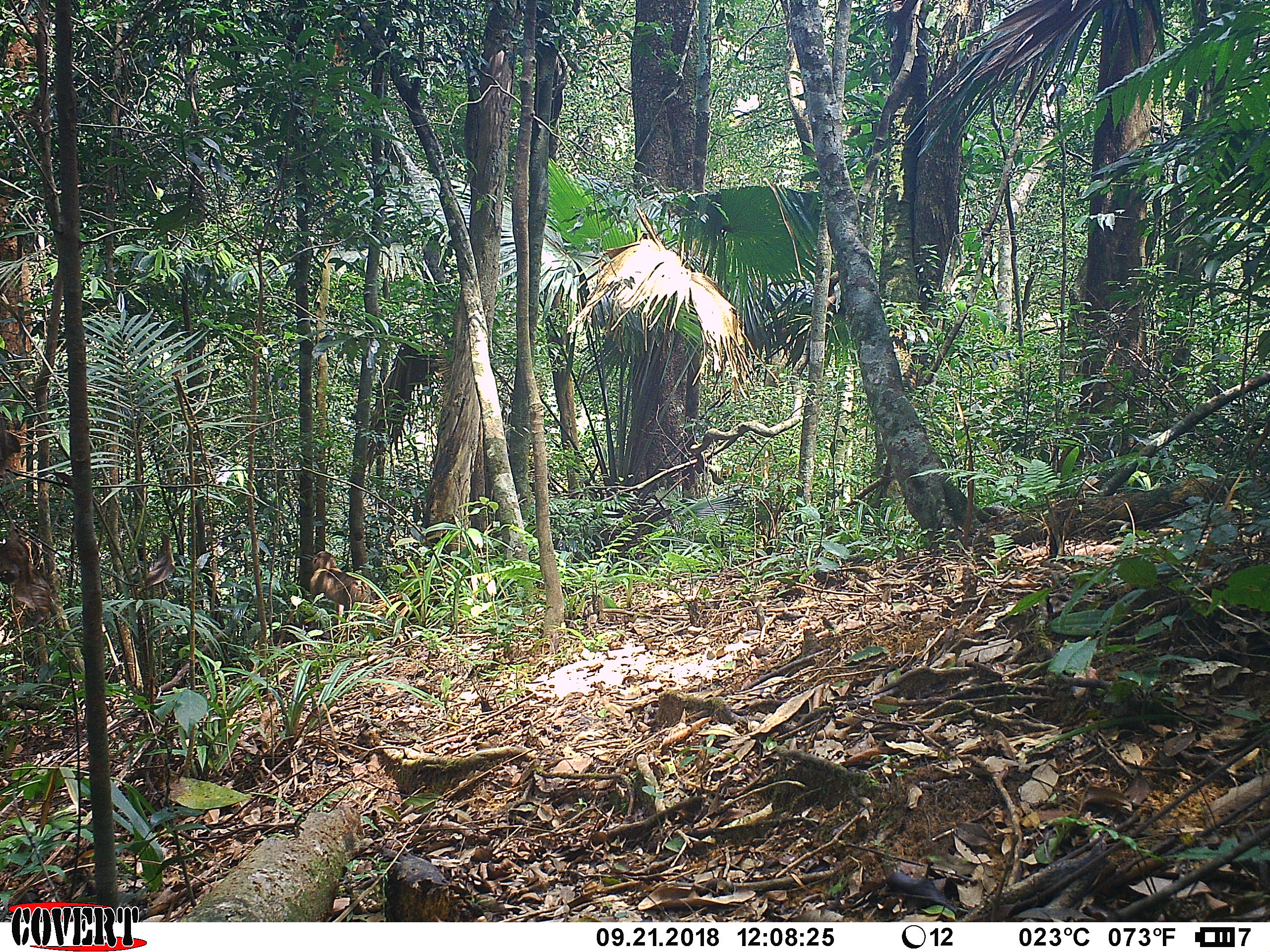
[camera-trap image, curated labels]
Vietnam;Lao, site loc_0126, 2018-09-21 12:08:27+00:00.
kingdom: Animalia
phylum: Chordata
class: Mammalia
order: Primates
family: Cercopithecidae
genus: Macaca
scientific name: Macaca nemestrina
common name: pig-tailed macaque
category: pig tailed macaque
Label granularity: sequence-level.